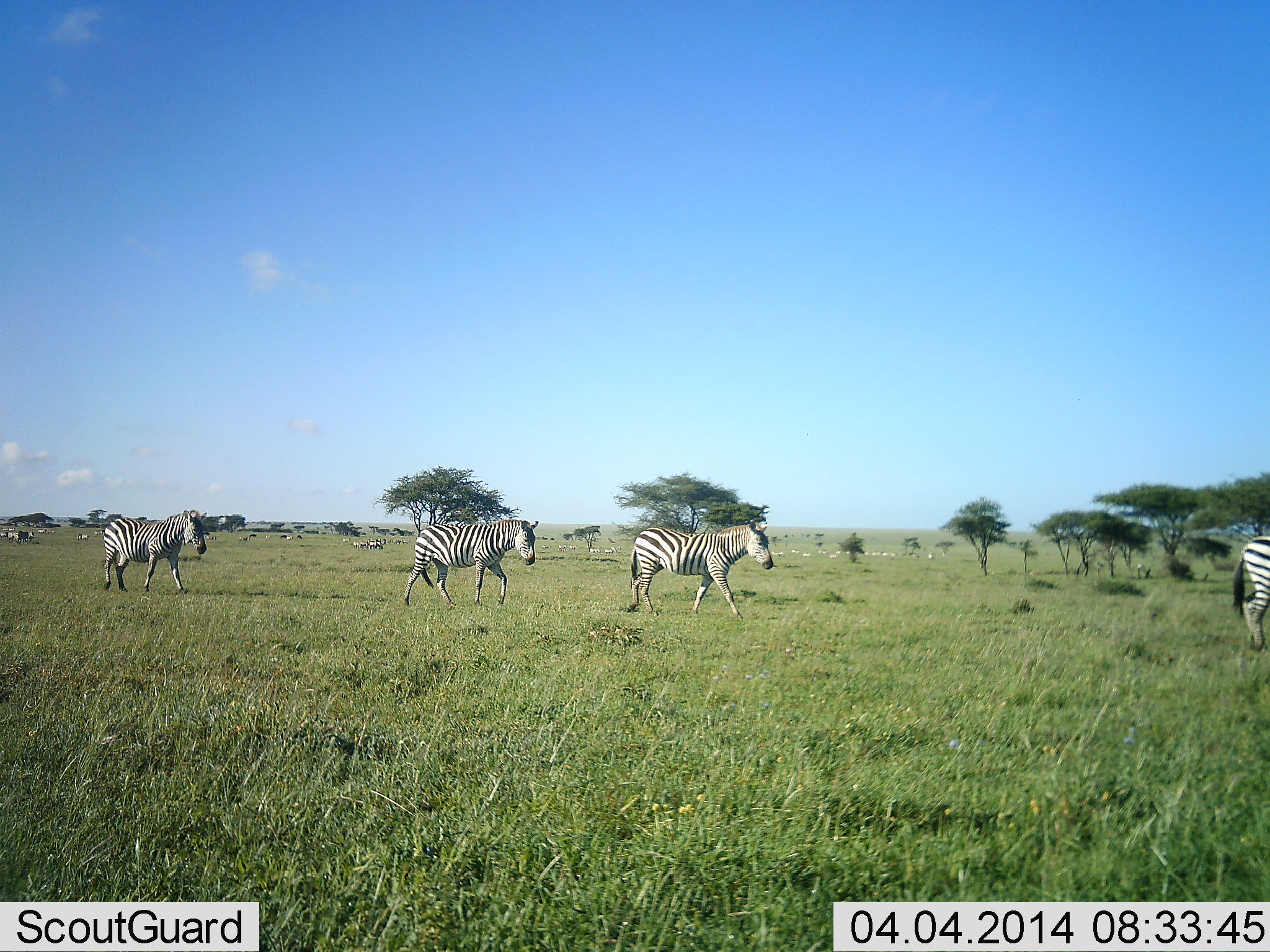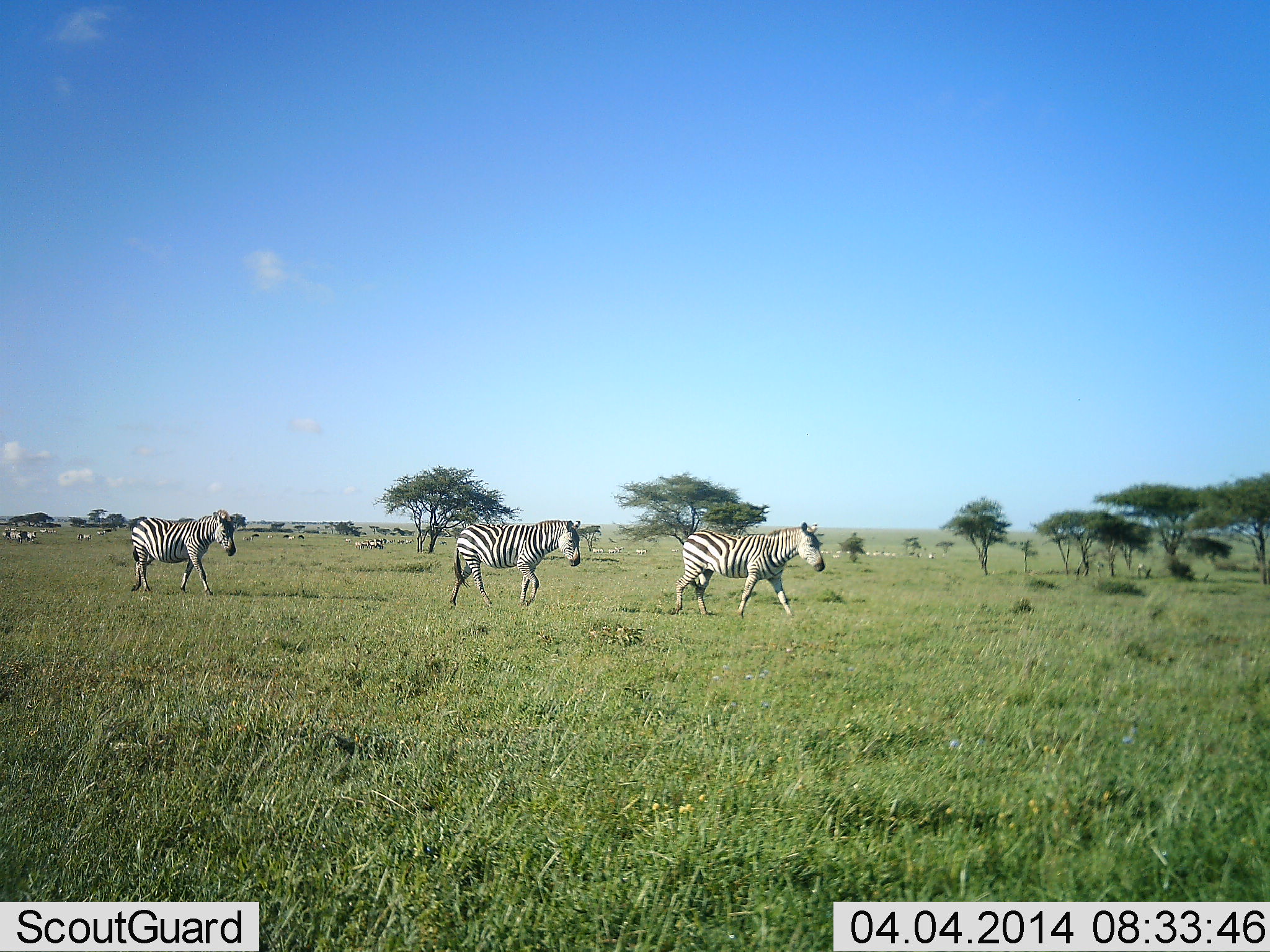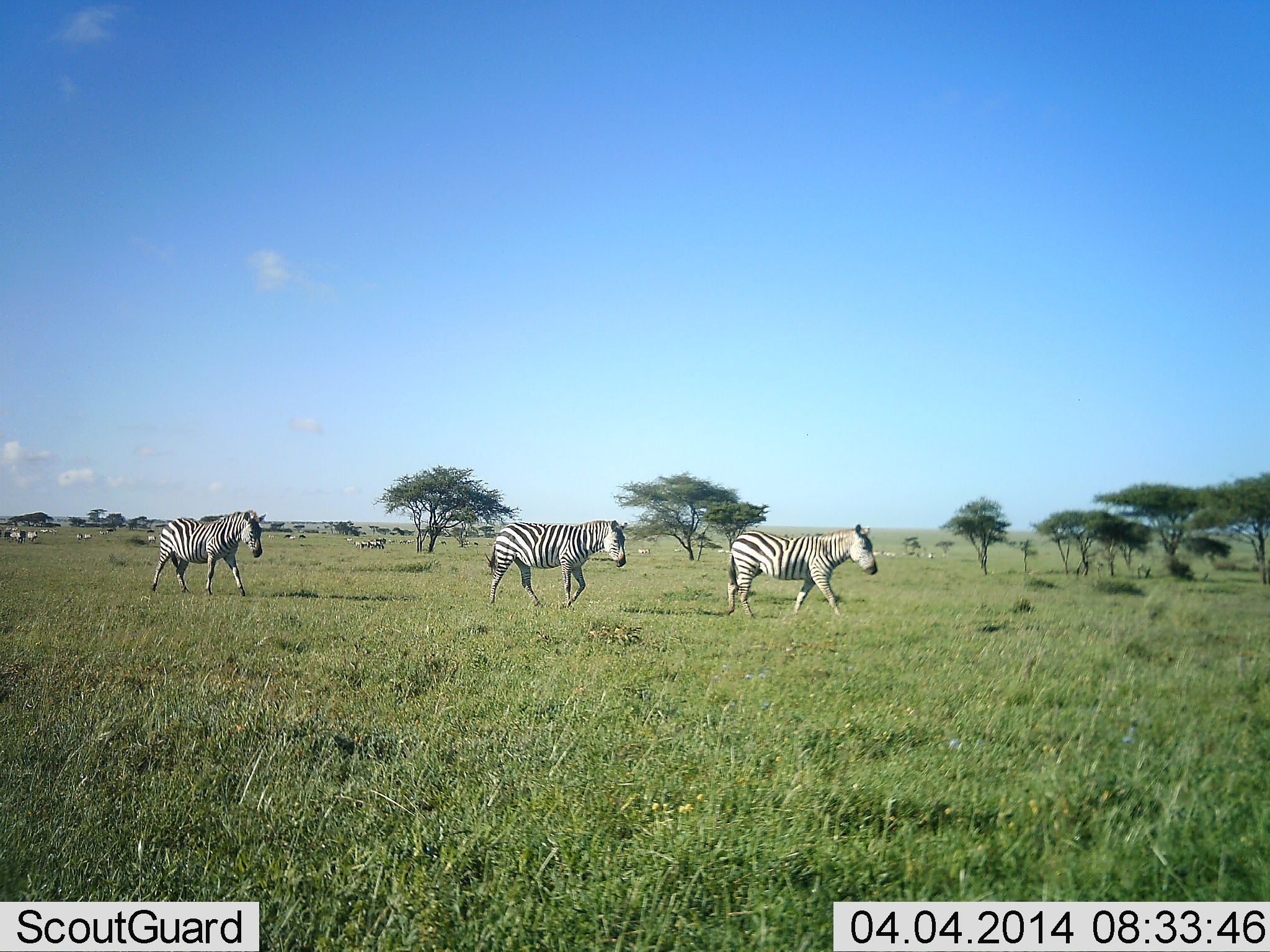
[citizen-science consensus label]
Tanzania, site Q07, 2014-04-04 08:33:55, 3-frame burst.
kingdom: Animalia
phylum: Chordata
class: Mammalia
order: Perissodactyla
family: Equidae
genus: Equus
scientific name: Equus quagga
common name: plains zebra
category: zebra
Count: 4.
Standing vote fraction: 8%.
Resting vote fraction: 0%.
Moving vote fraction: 100%.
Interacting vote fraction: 0%.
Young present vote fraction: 0%.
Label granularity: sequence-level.